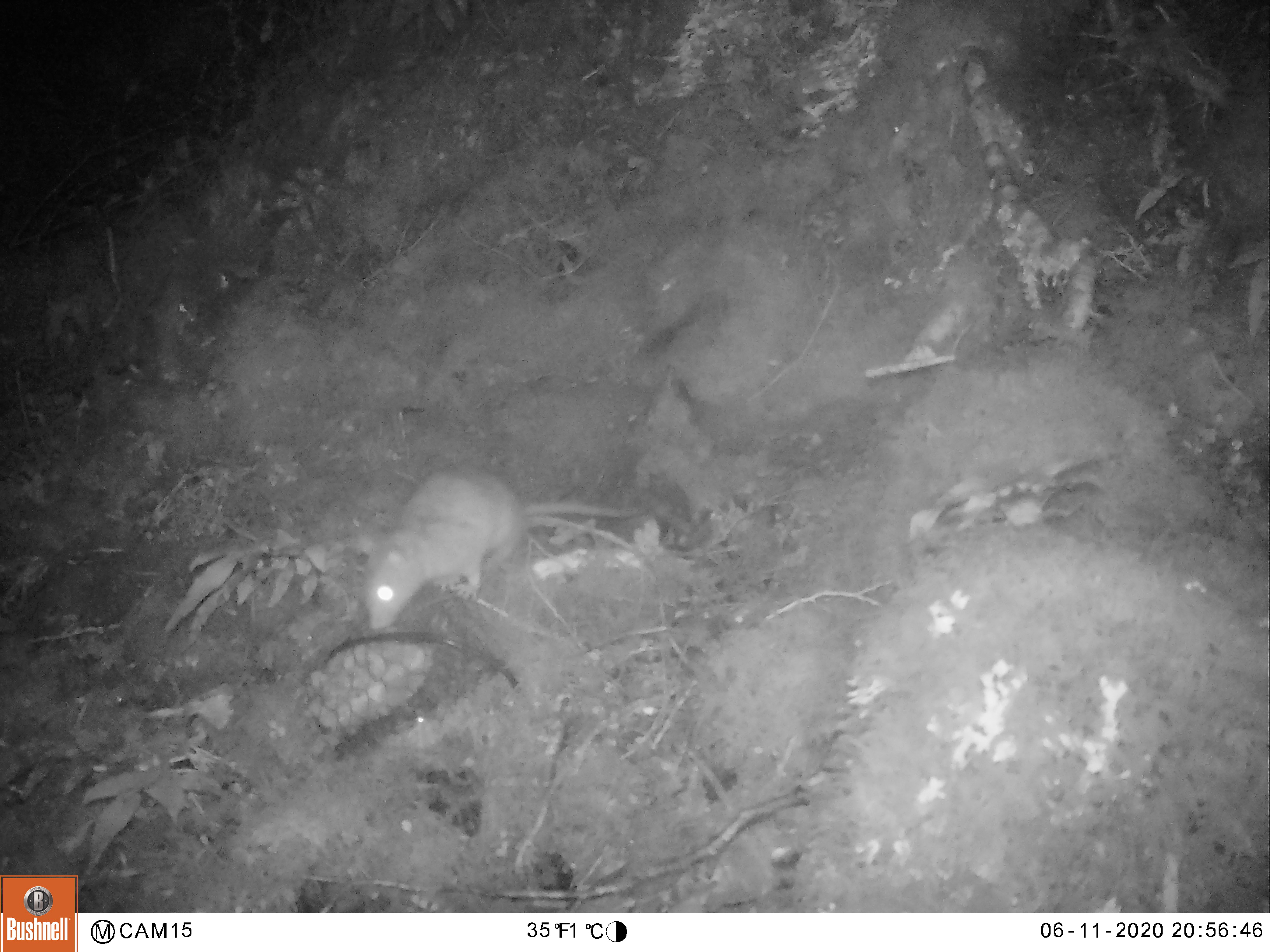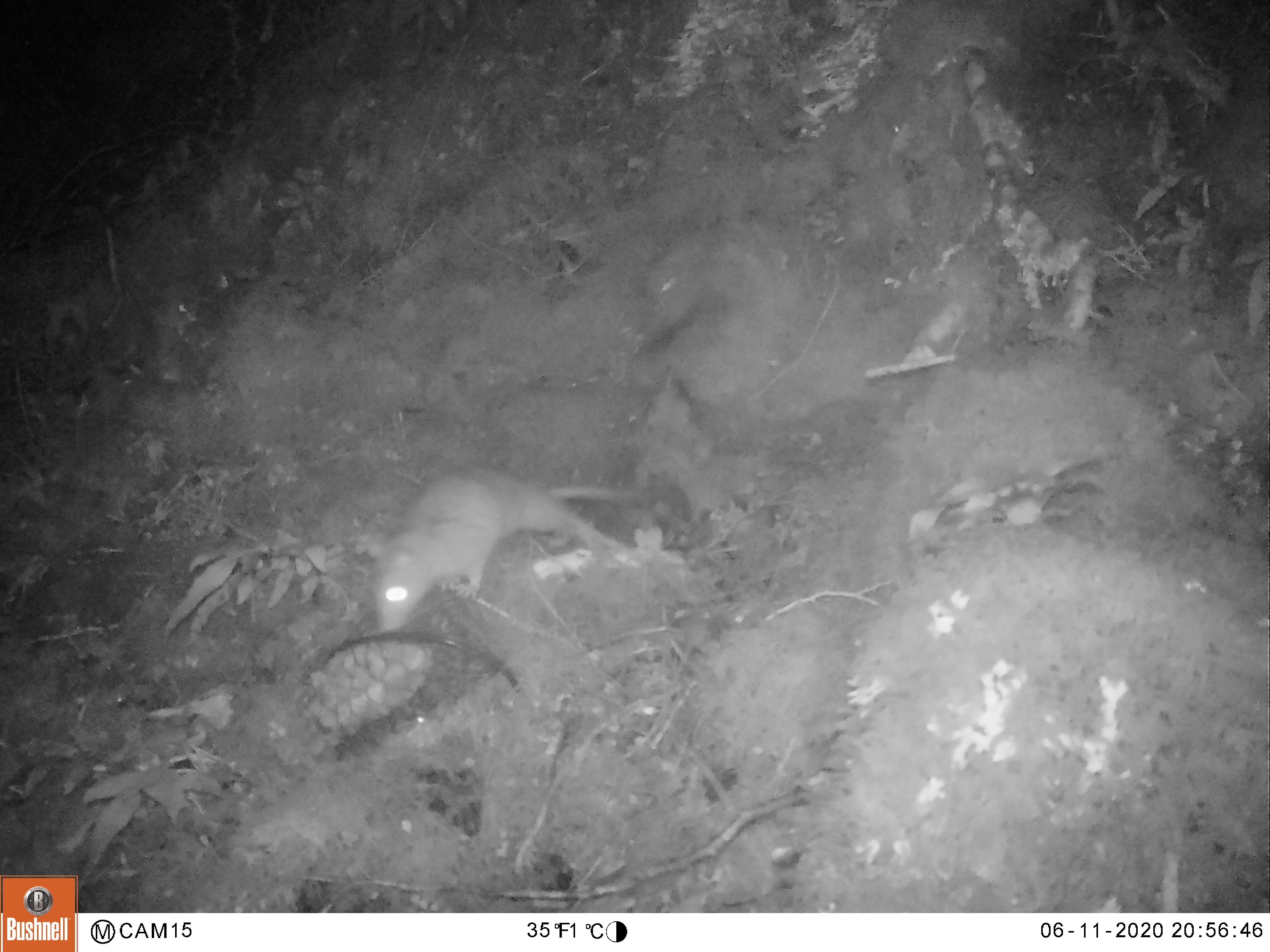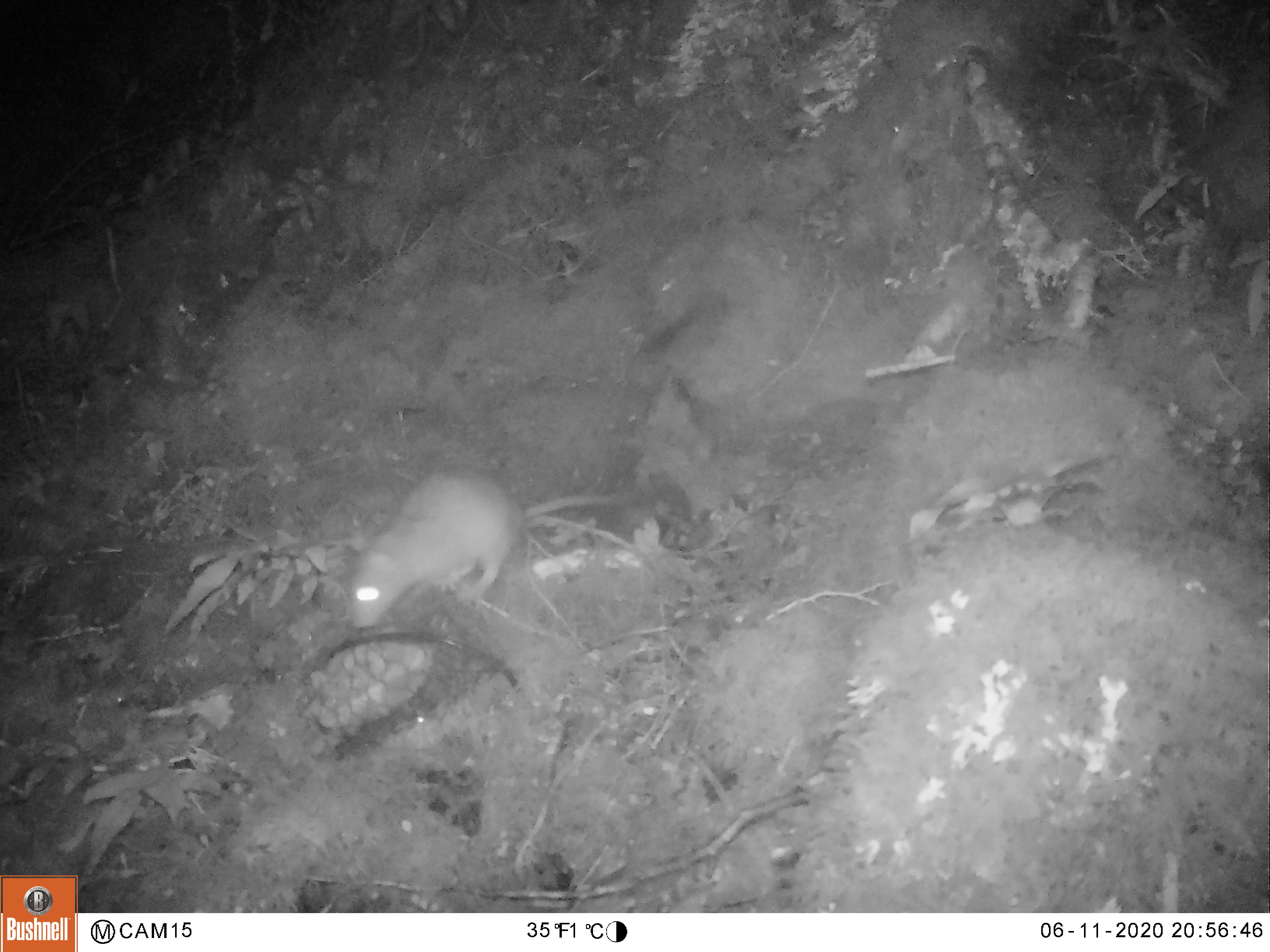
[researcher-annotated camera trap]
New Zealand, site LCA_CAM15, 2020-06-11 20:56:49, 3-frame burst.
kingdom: Animalia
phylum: Chordata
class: Mammalia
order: Rodentia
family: Muridae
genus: Rattus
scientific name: Rattus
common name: rat